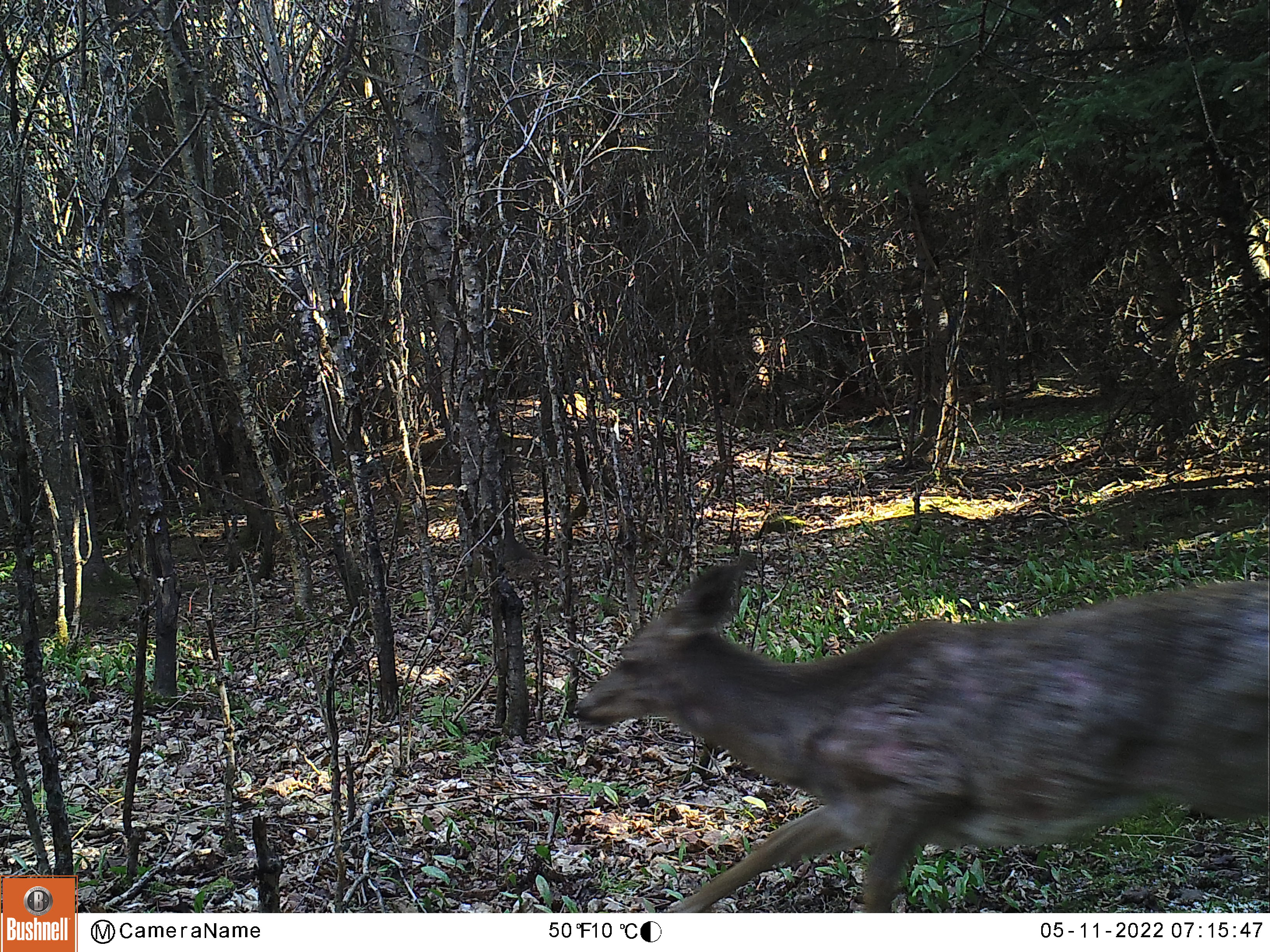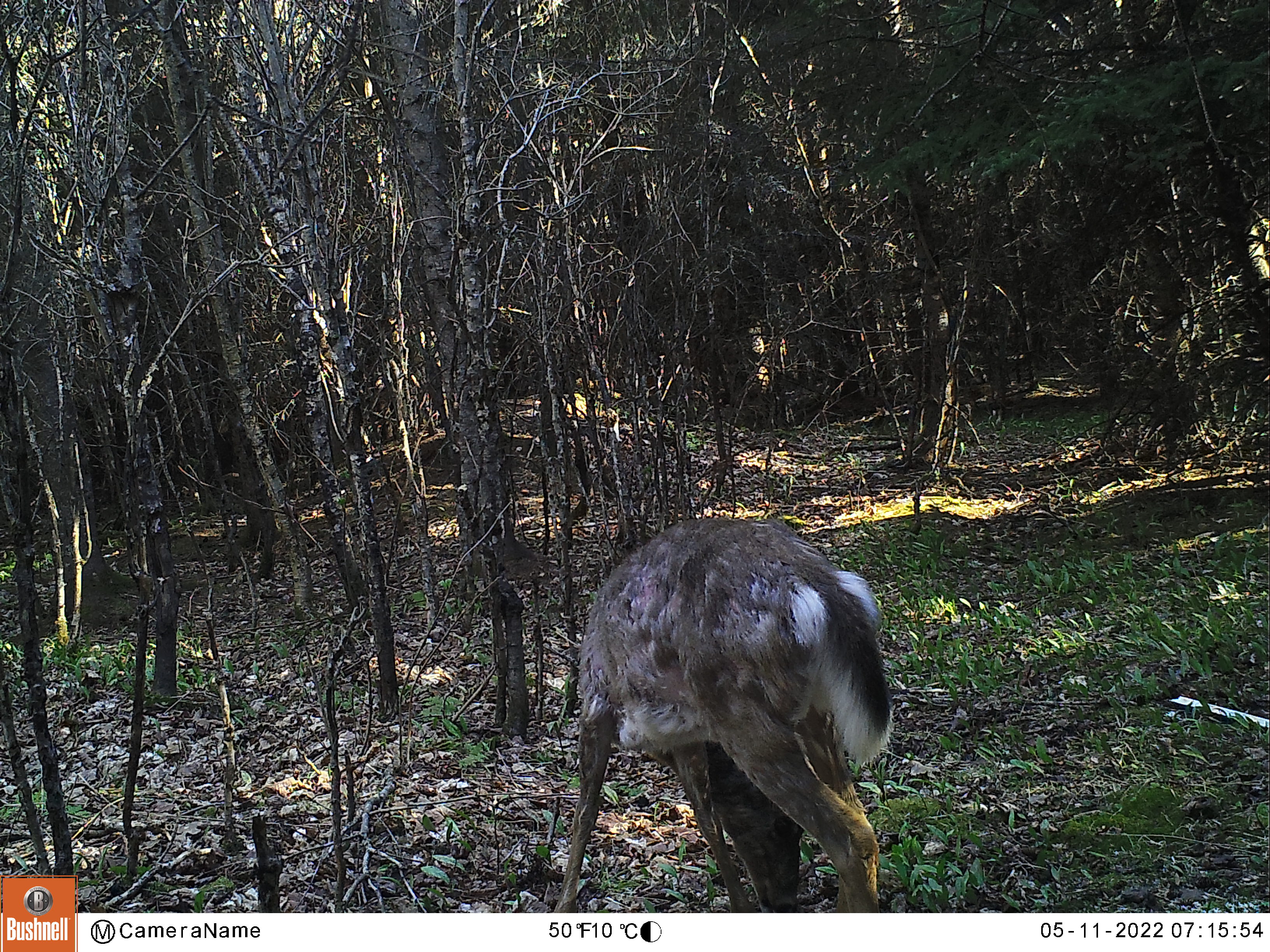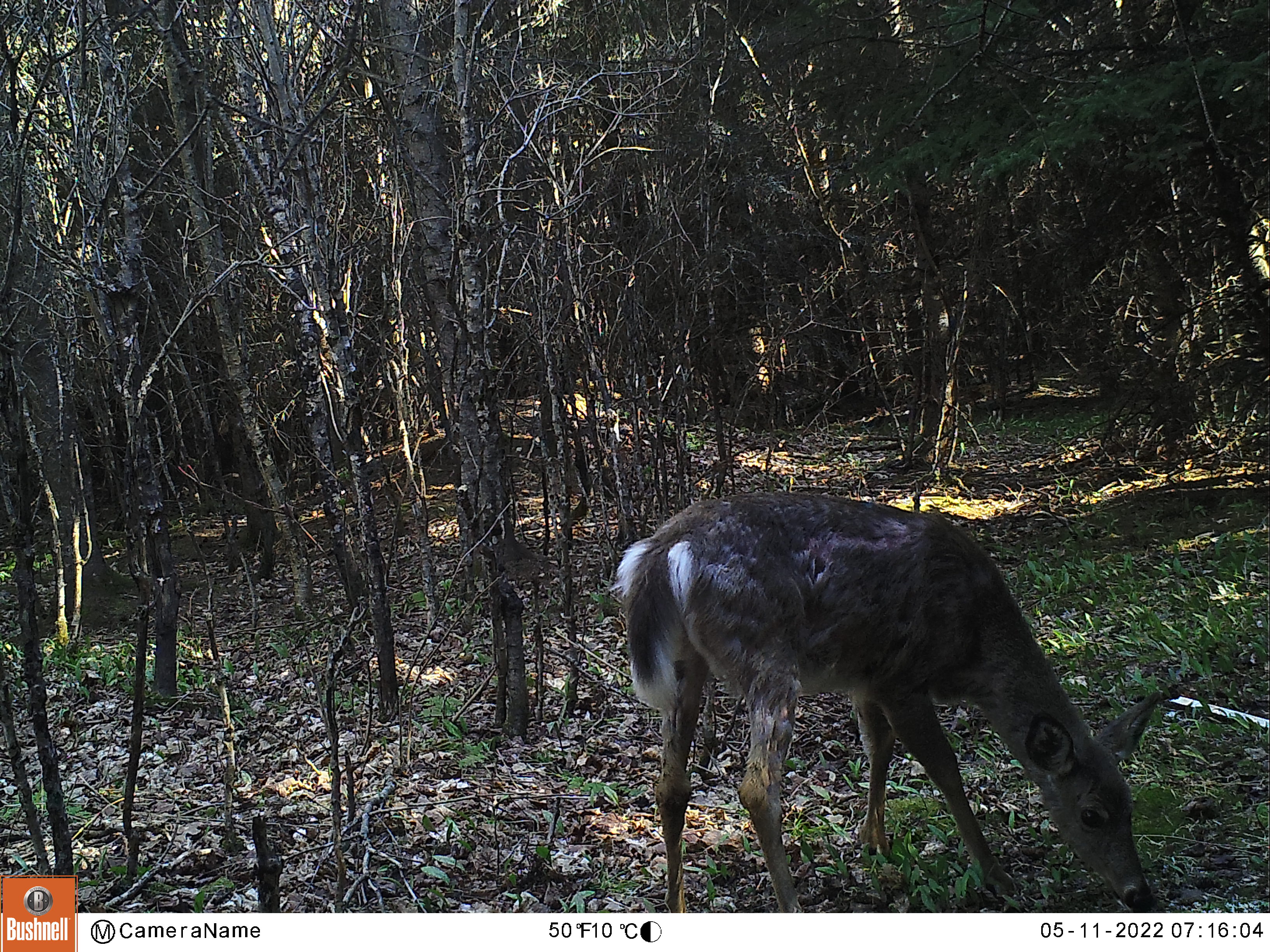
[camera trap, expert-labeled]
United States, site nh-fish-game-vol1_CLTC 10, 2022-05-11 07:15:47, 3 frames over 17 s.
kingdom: Animalia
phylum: Chordata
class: Mammalia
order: Artiodactyla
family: Cervidae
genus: Odocoileus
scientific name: Odocoileus virginianus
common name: white-tailed deer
White-tailed deer (Odocoileus virginianus).